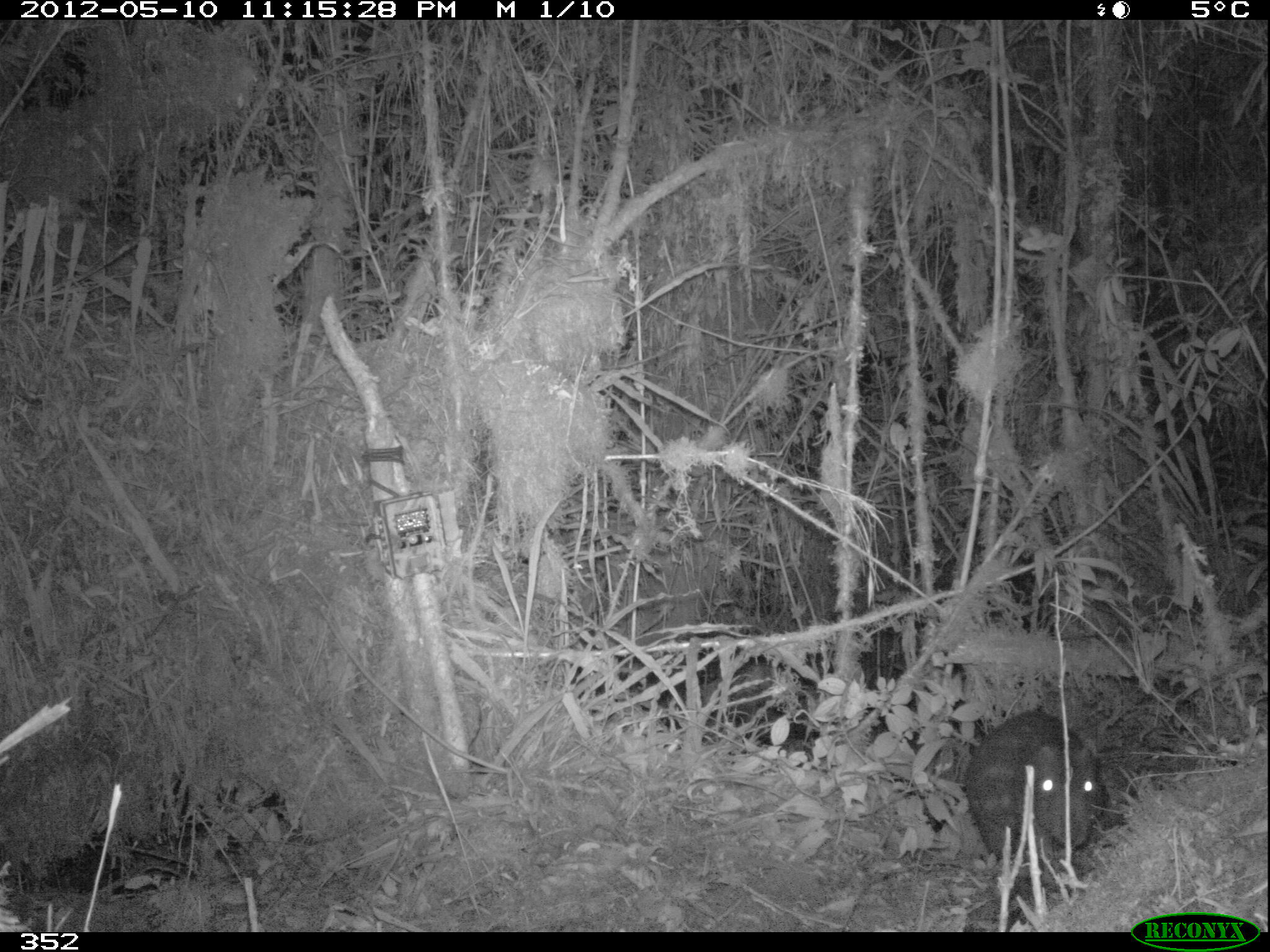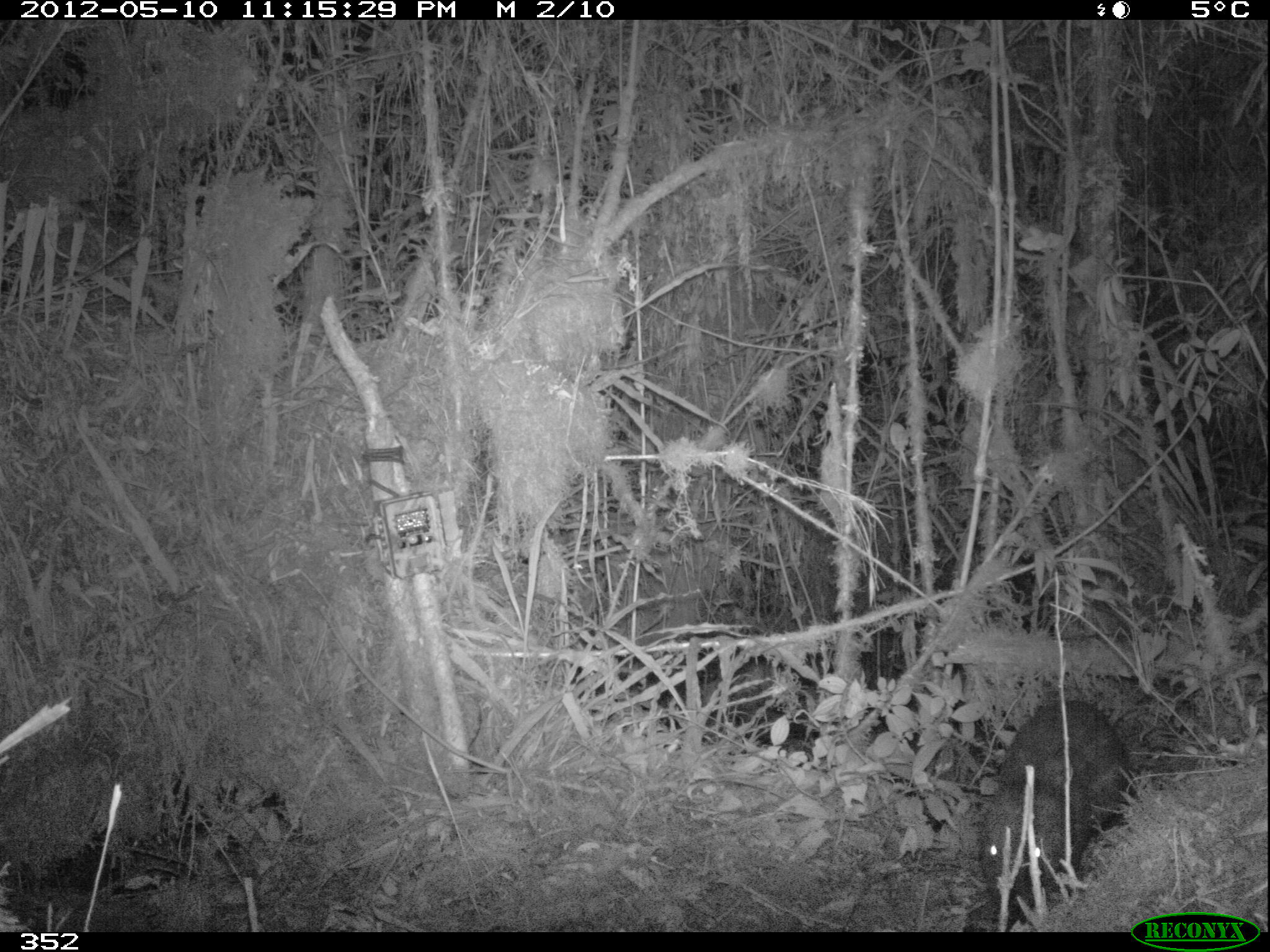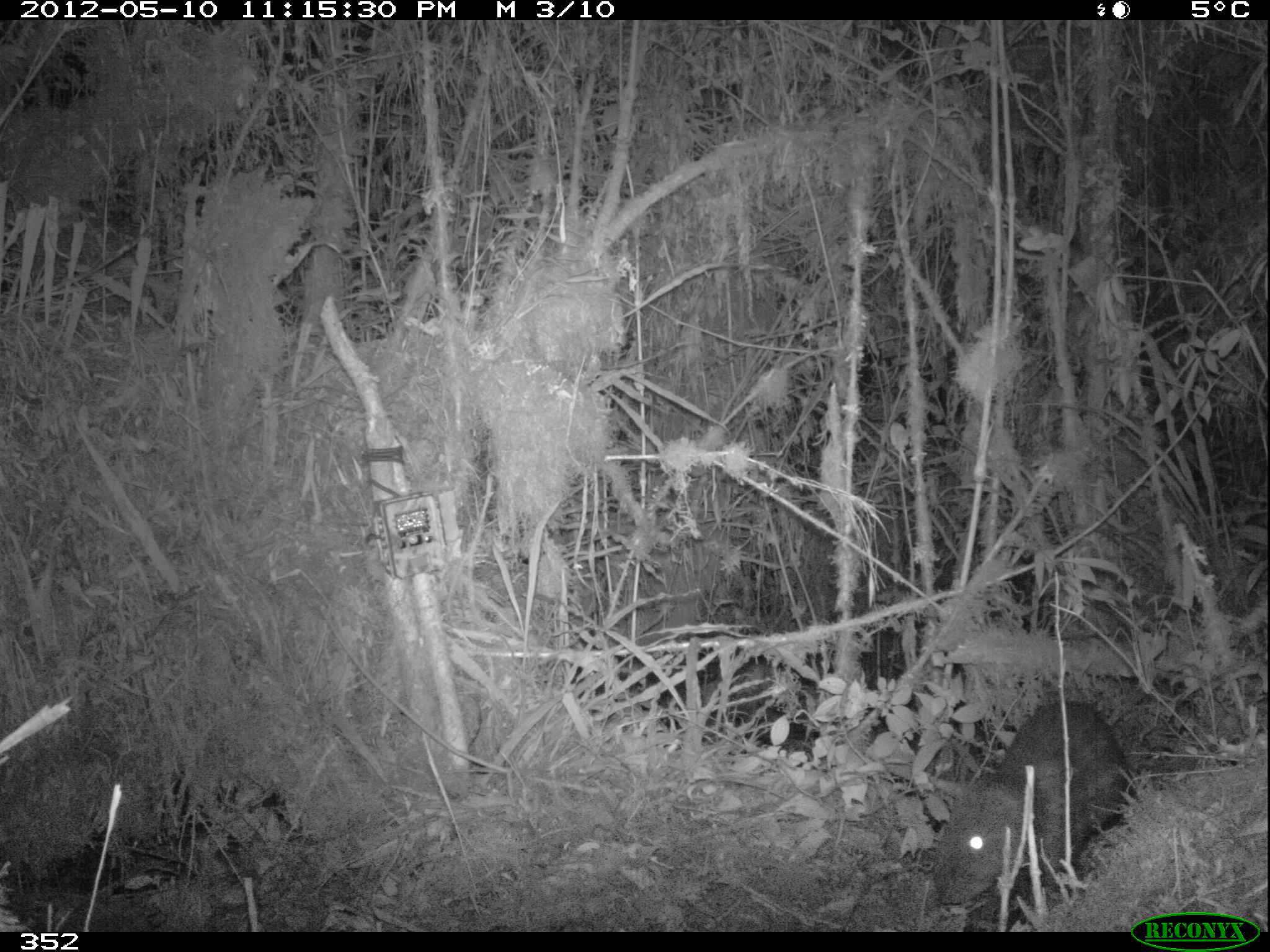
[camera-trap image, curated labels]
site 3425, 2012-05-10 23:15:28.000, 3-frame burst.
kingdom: Animalia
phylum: Chordata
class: Mammalia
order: Rodentia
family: Cuniculidae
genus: Cuniculus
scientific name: Cuniculus taczanowskii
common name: mountain paca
Cuniculus taczanowskii (mountain paca).